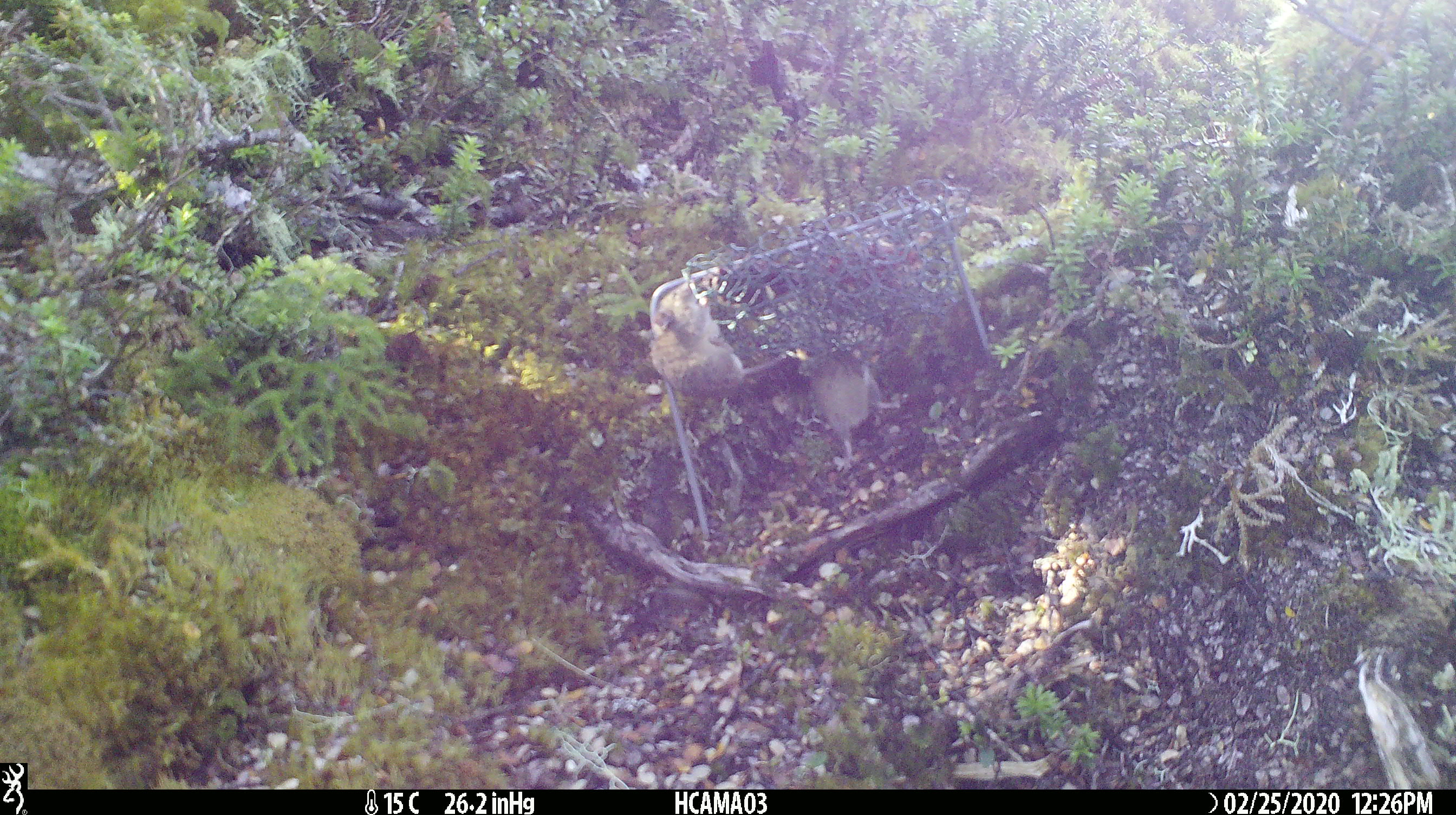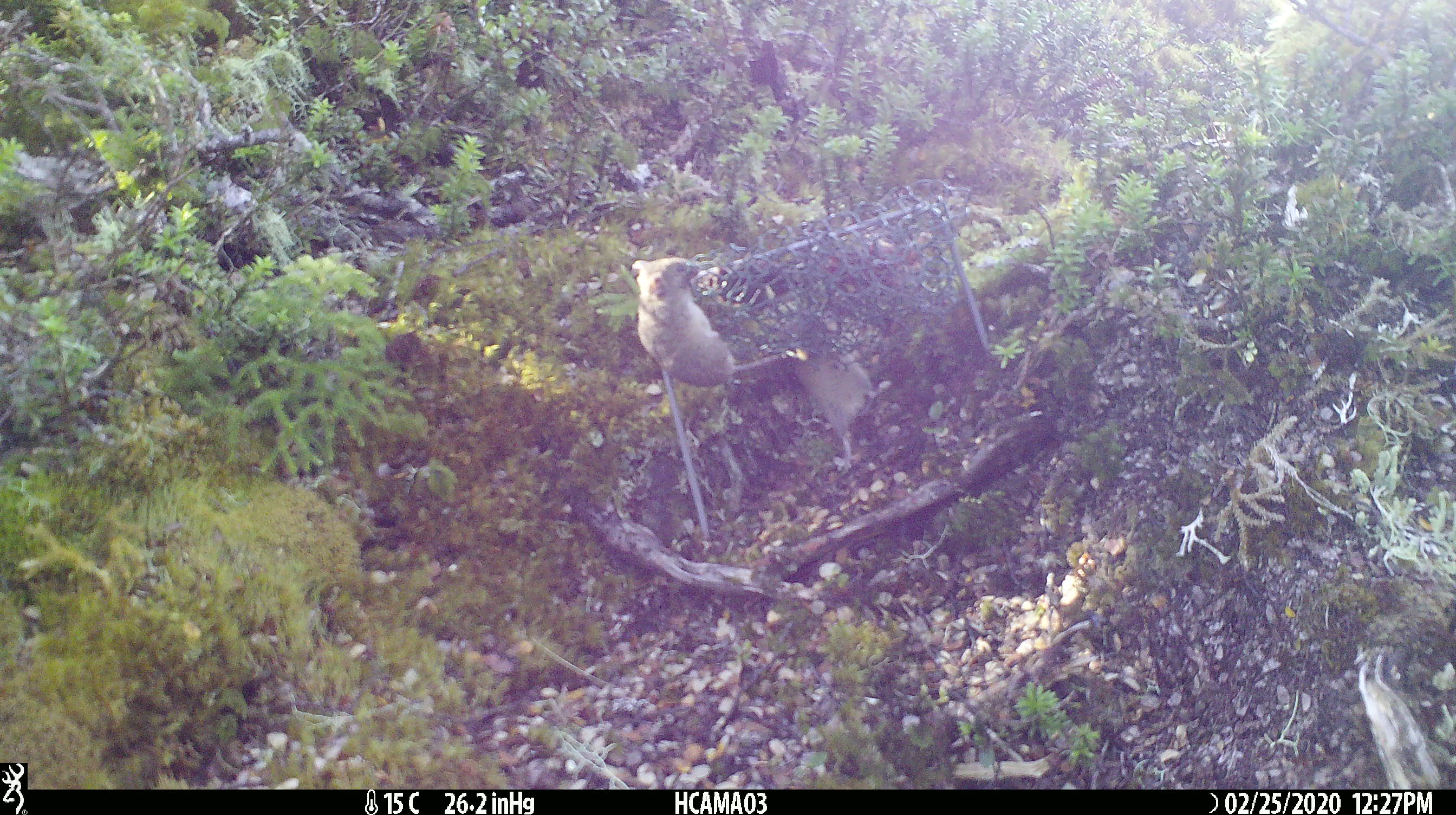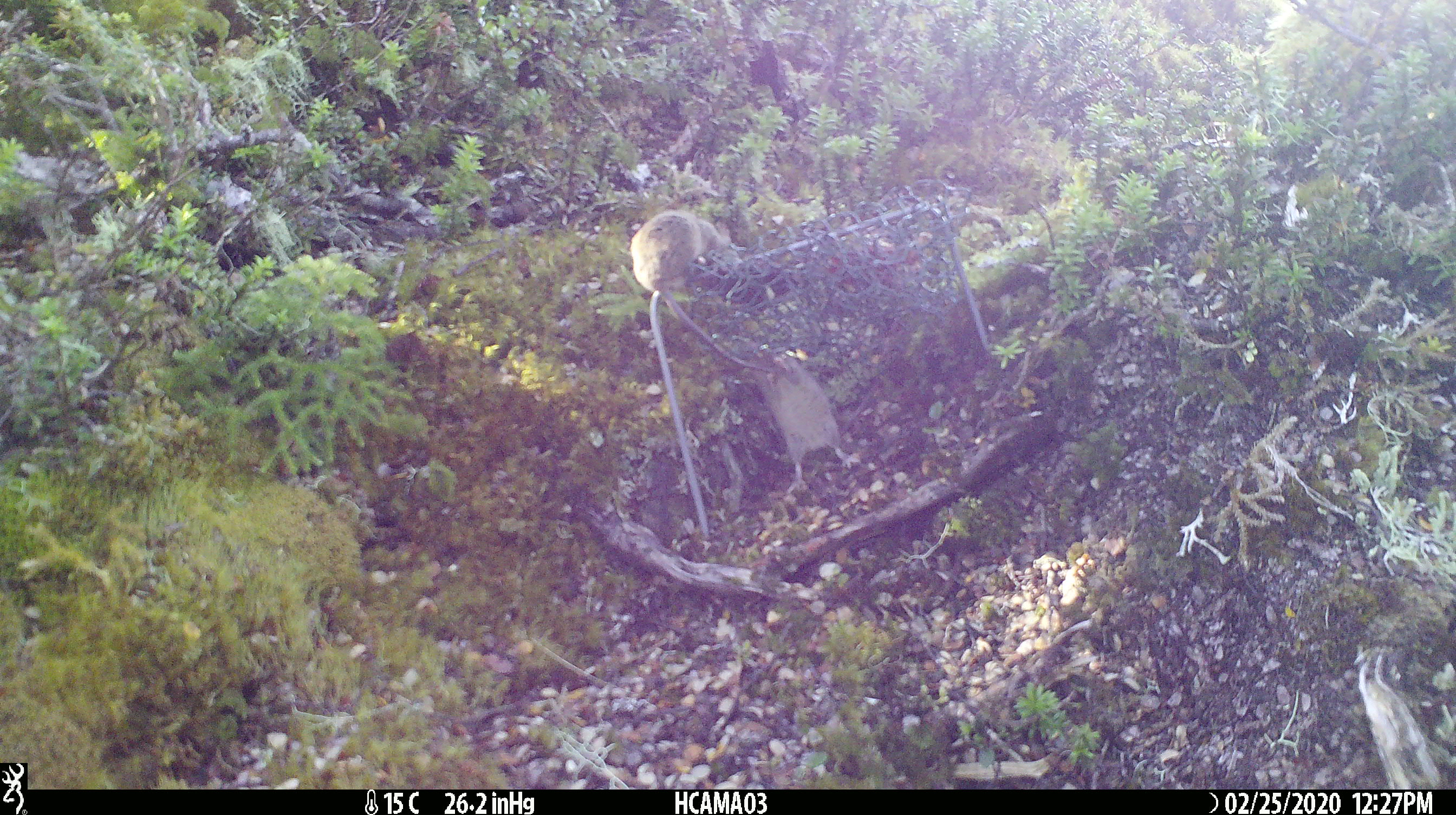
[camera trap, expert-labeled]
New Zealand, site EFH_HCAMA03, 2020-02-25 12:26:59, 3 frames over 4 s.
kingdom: Animalia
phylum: Chordata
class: Mammalia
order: Rodentia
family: Muridae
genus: Mus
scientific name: Mus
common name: mouse